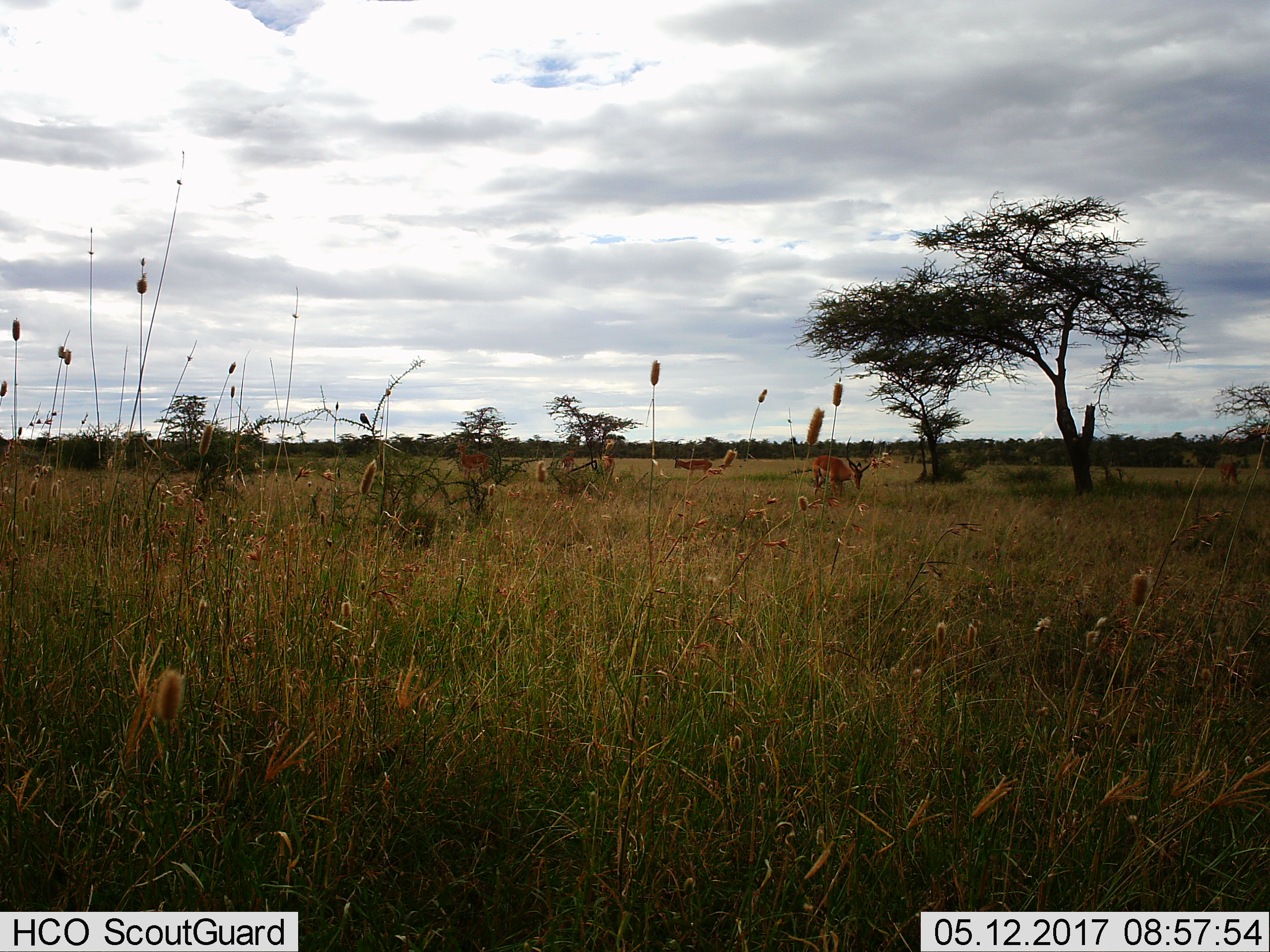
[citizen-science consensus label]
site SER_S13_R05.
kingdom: Animalia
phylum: Chordata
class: Mammalia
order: Artiodactyla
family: Bovidae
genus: Aepyceros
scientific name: Aepyceros melampus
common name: impala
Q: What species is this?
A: Impala (Aepyceros melampus).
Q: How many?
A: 5.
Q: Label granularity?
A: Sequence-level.